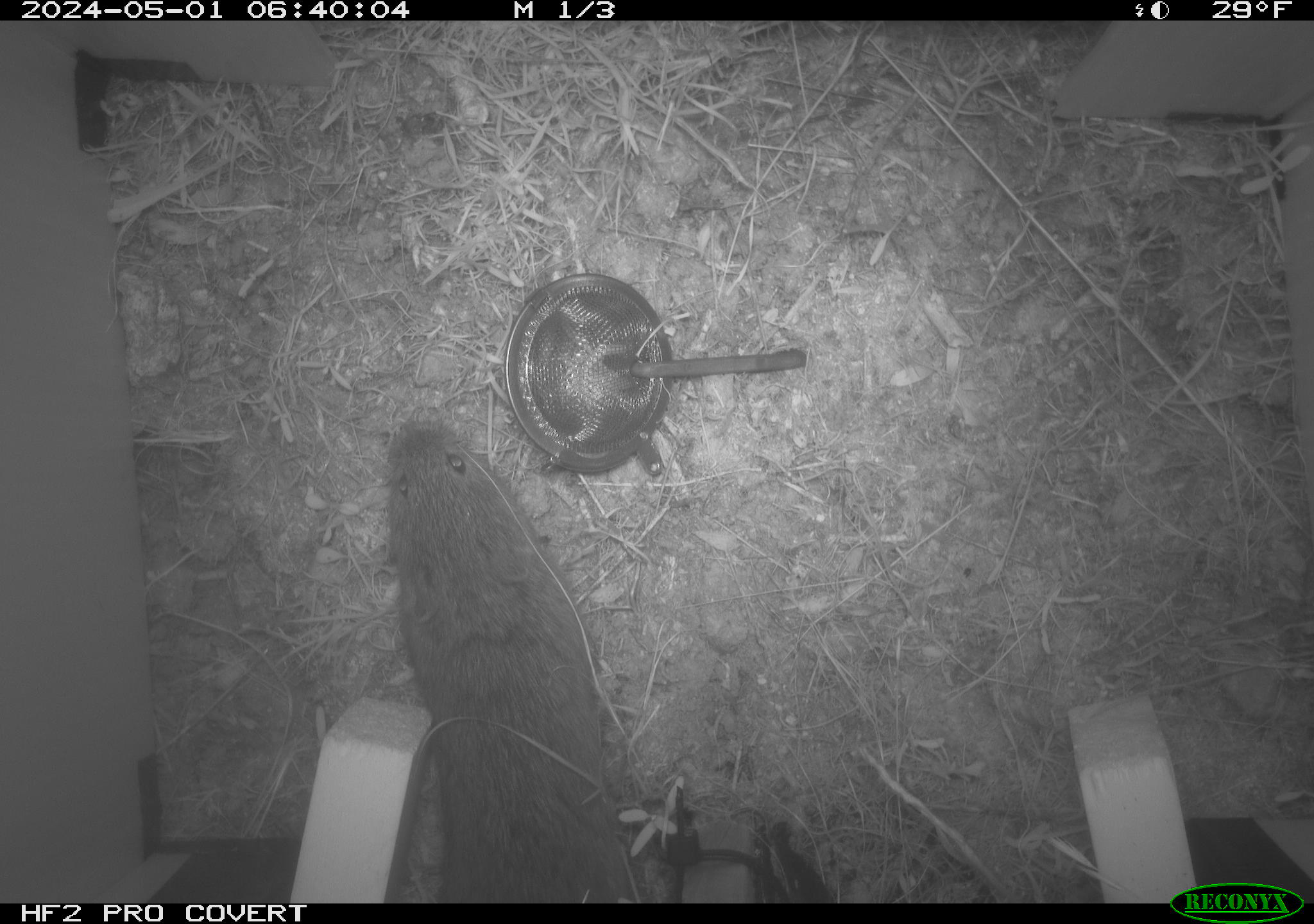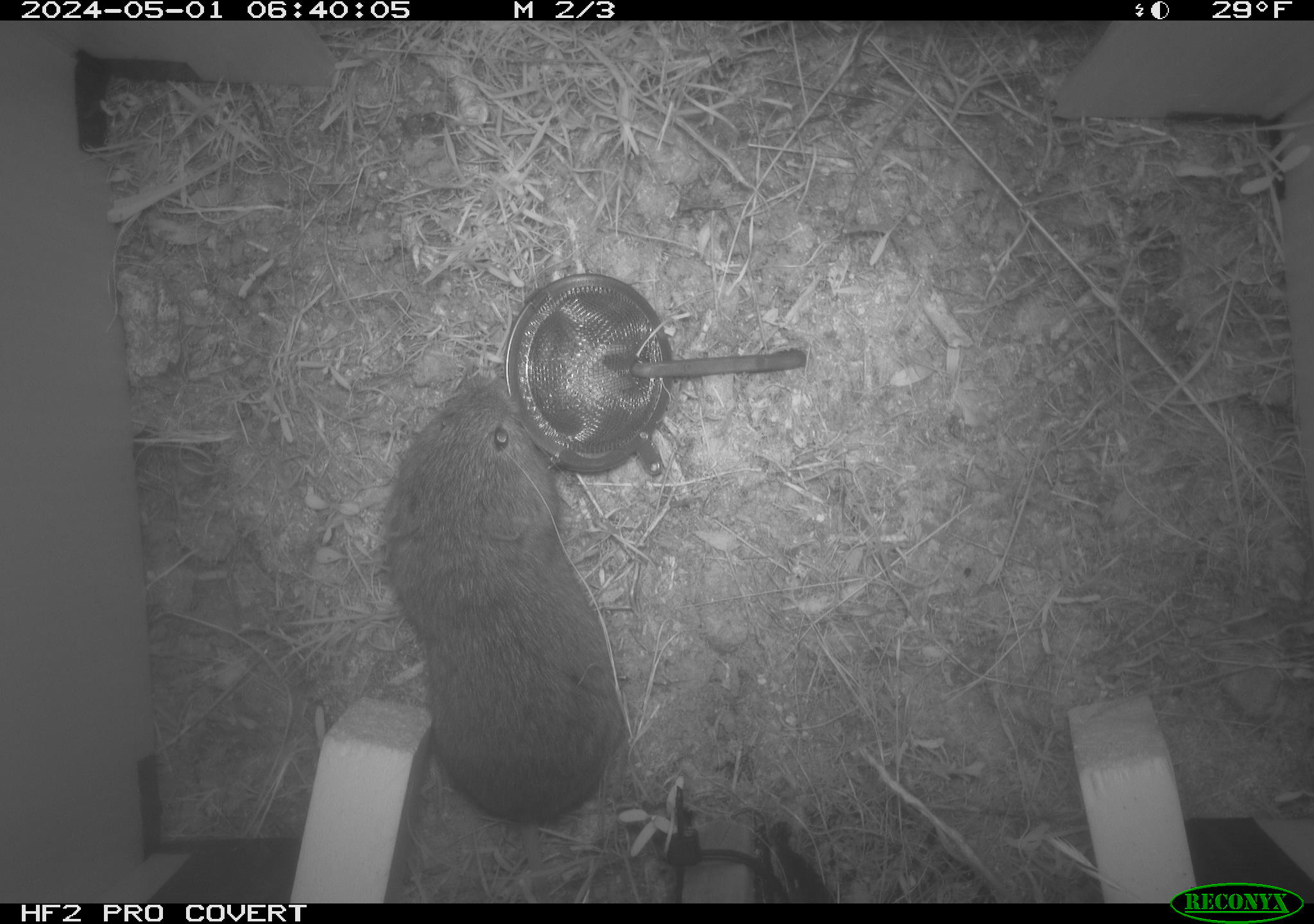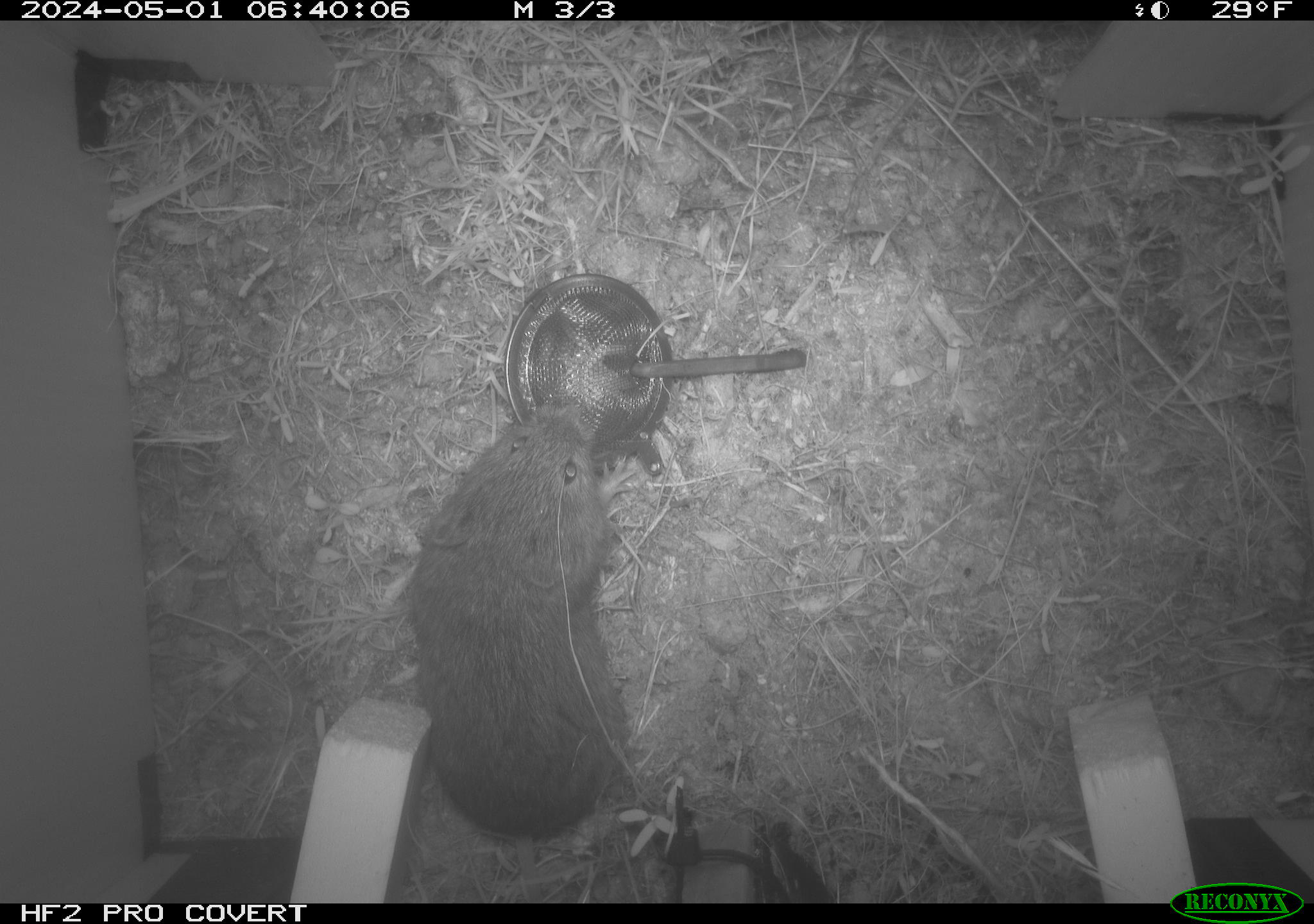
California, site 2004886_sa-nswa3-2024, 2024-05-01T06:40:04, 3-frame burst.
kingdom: Animalia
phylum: Chordata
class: Mammalia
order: Rodentia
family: Cricetidae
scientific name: Arvicolinae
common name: voles, lemmings, and muskrats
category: arvicolinae subfamily